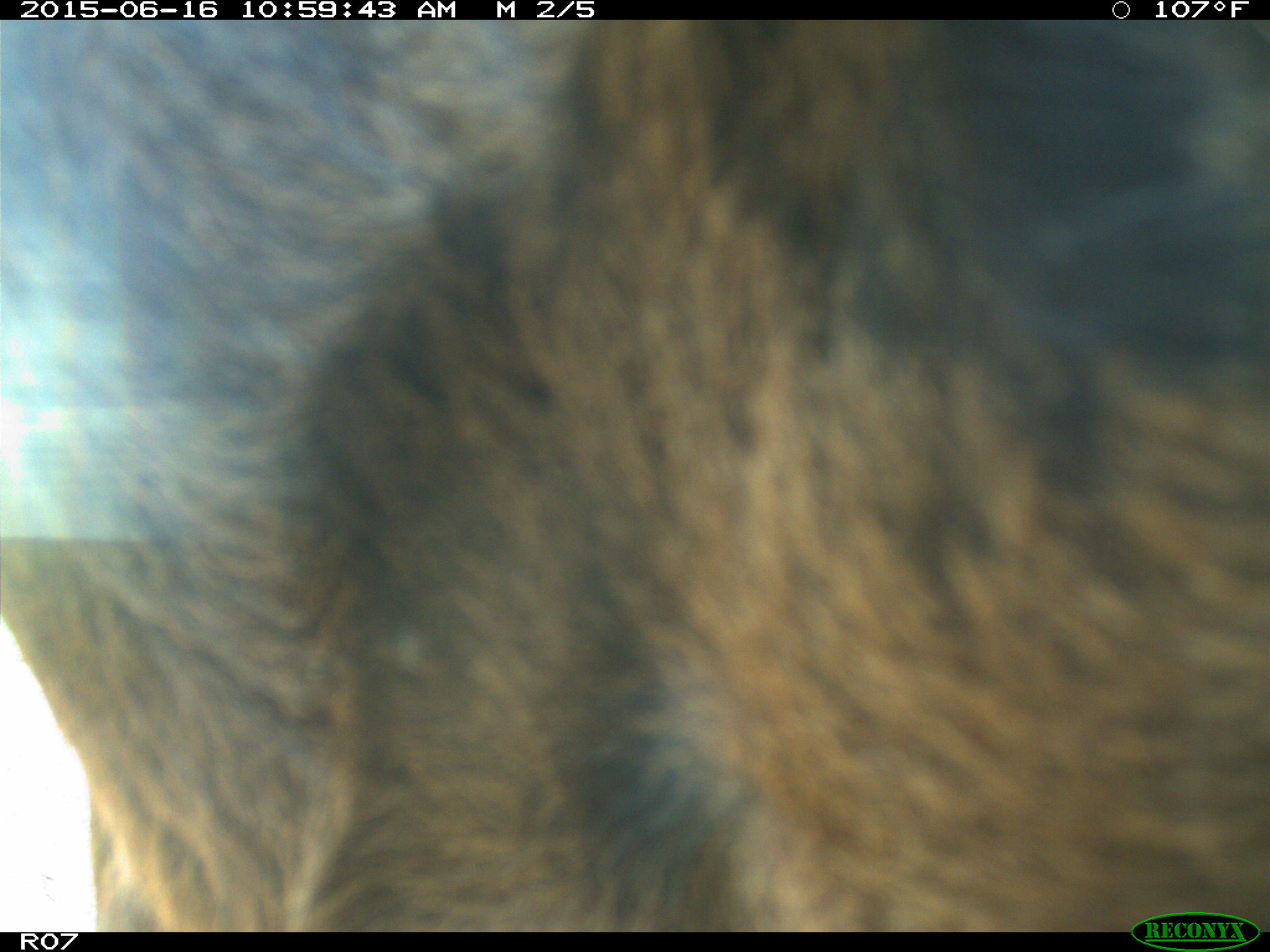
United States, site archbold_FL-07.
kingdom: Animalia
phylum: Chordata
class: Mammalia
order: Artiodactyla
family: Bovidae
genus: Bos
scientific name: Bos taurus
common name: domestic cow